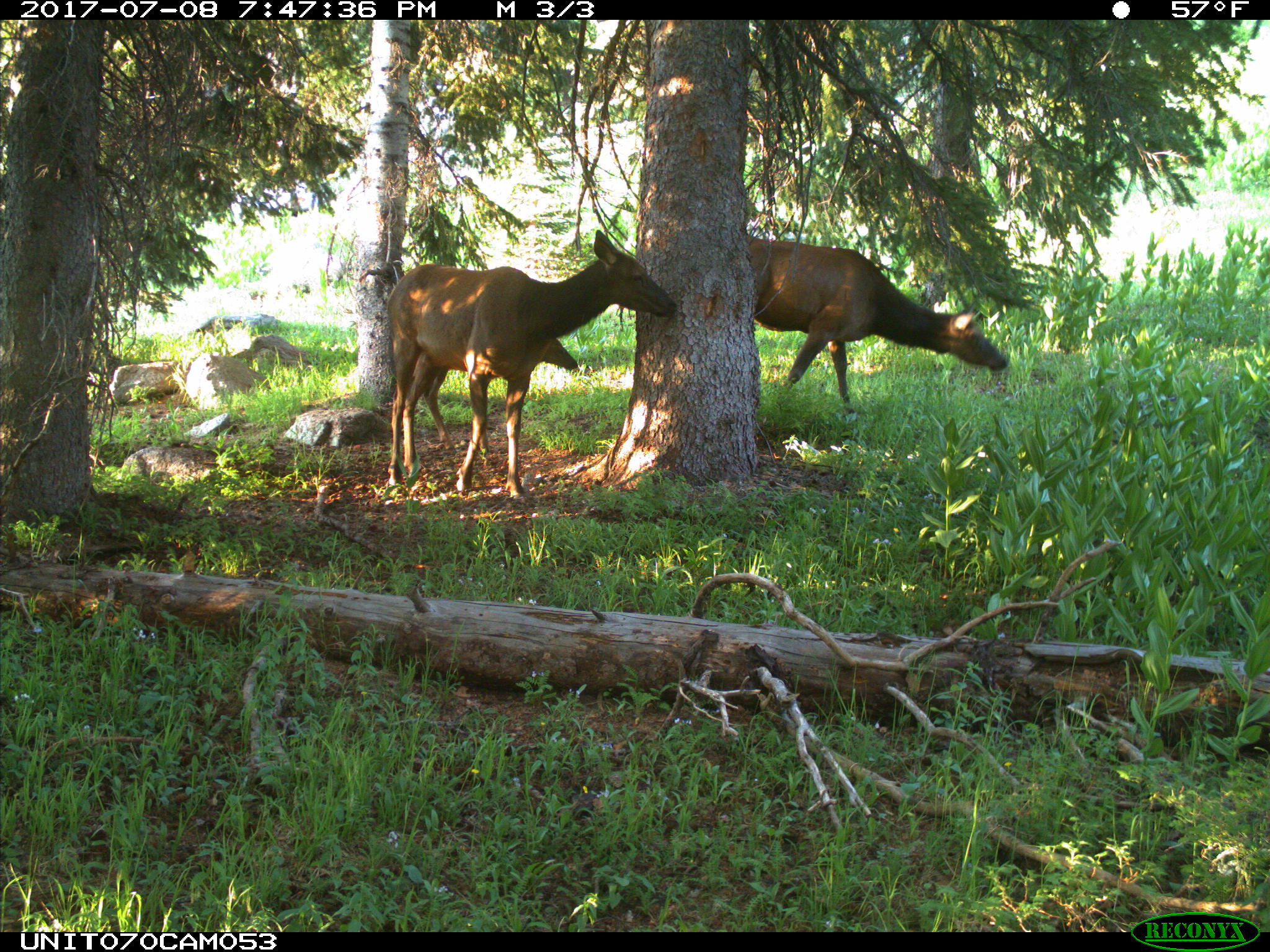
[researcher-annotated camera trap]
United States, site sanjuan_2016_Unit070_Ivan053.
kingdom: Animalia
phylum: Chordata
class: Mammalia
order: Artiodactyla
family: Cervidae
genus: Cervus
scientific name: Cervus elaphus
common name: red deer